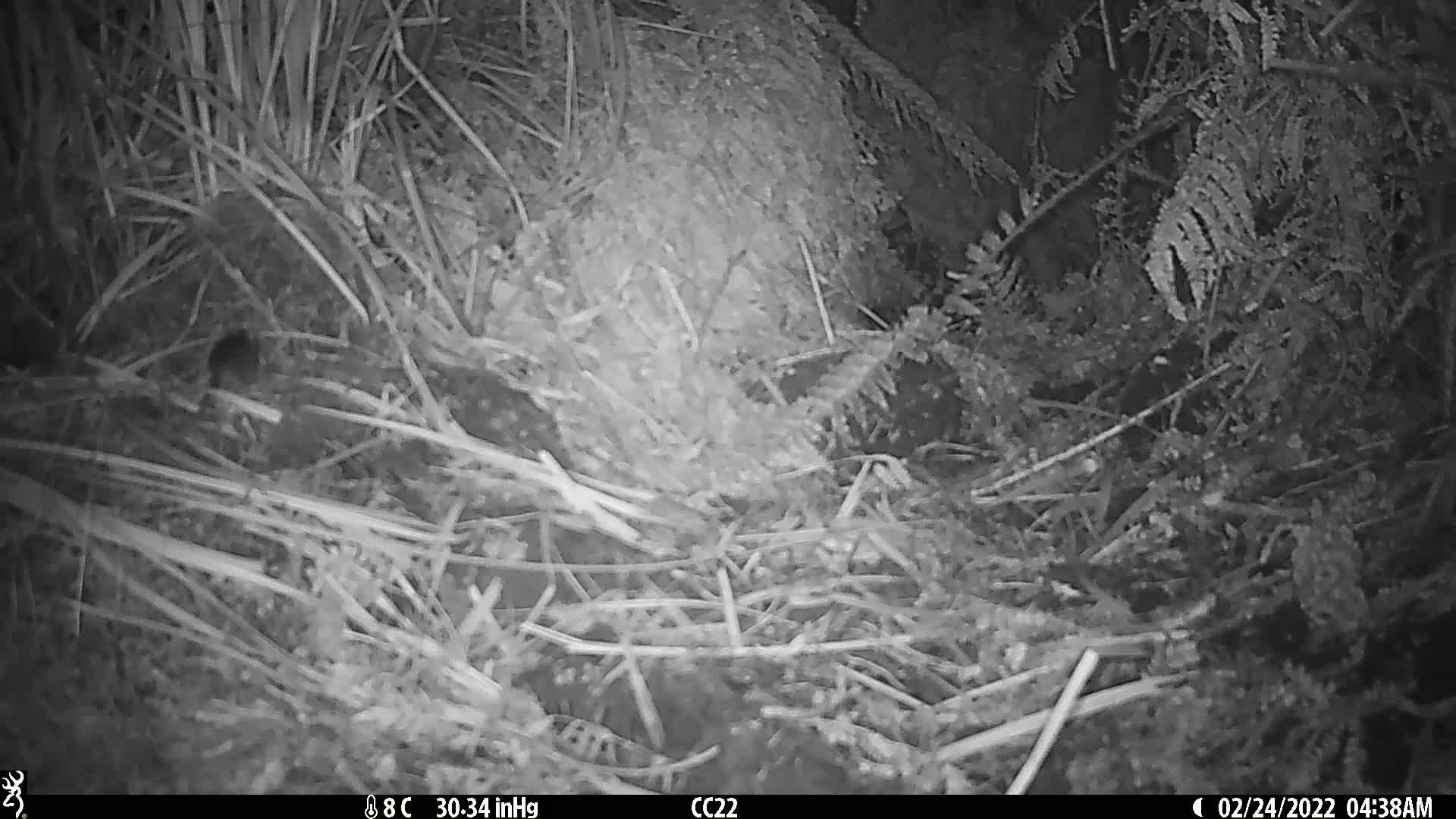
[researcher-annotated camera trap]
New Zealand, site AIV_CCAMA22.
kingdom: Animalia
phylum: Chordata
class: Mammalia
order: Rodentia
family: Muridae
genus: Mus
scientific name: Mus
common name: mouse